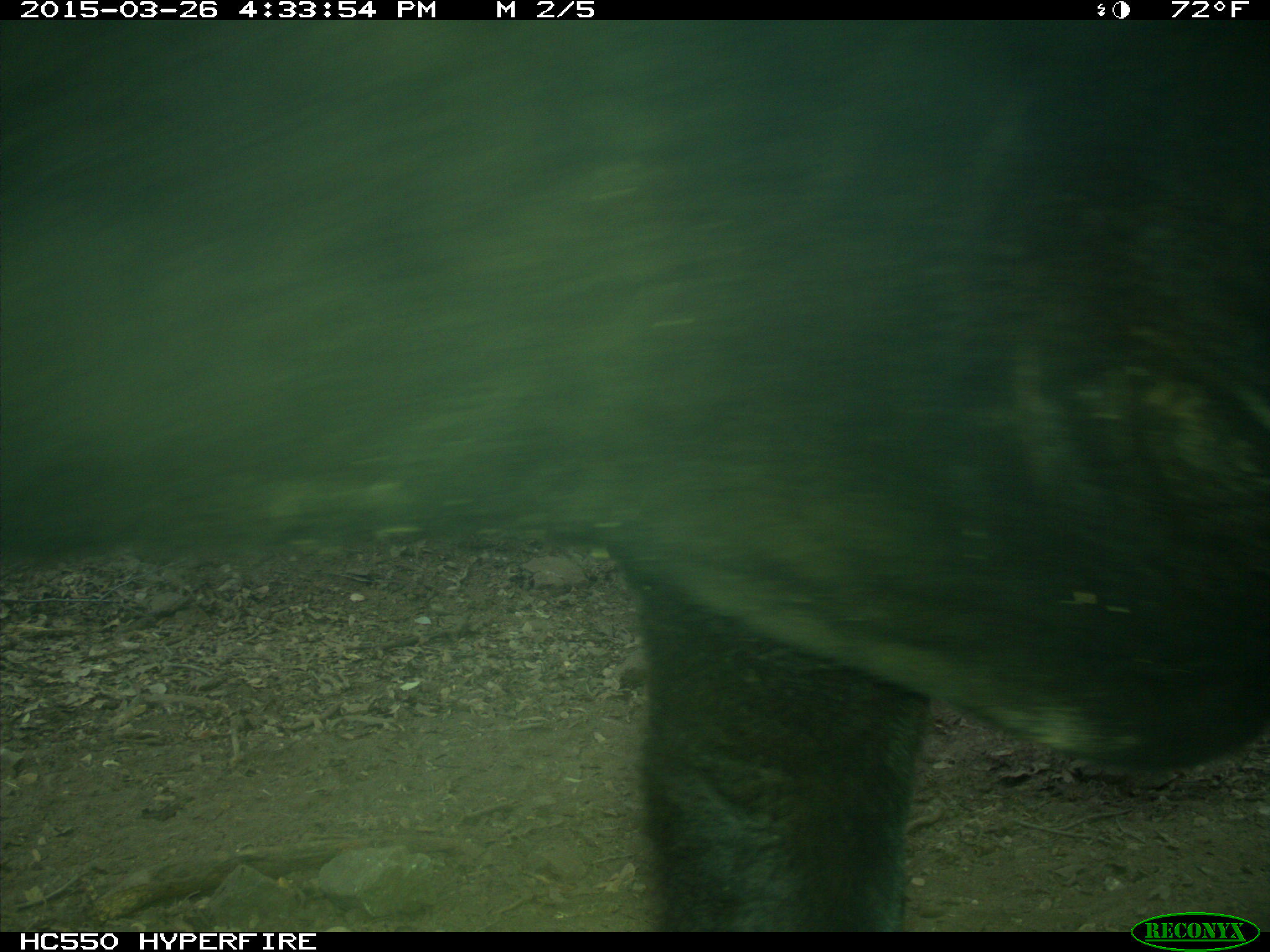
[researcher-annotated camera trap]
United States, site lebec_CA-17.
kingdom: Animalia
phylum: Chordata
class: Mammalia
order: Artiodactyla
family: Bovidae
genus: Bos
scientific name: Bos taurus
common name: domestic cow